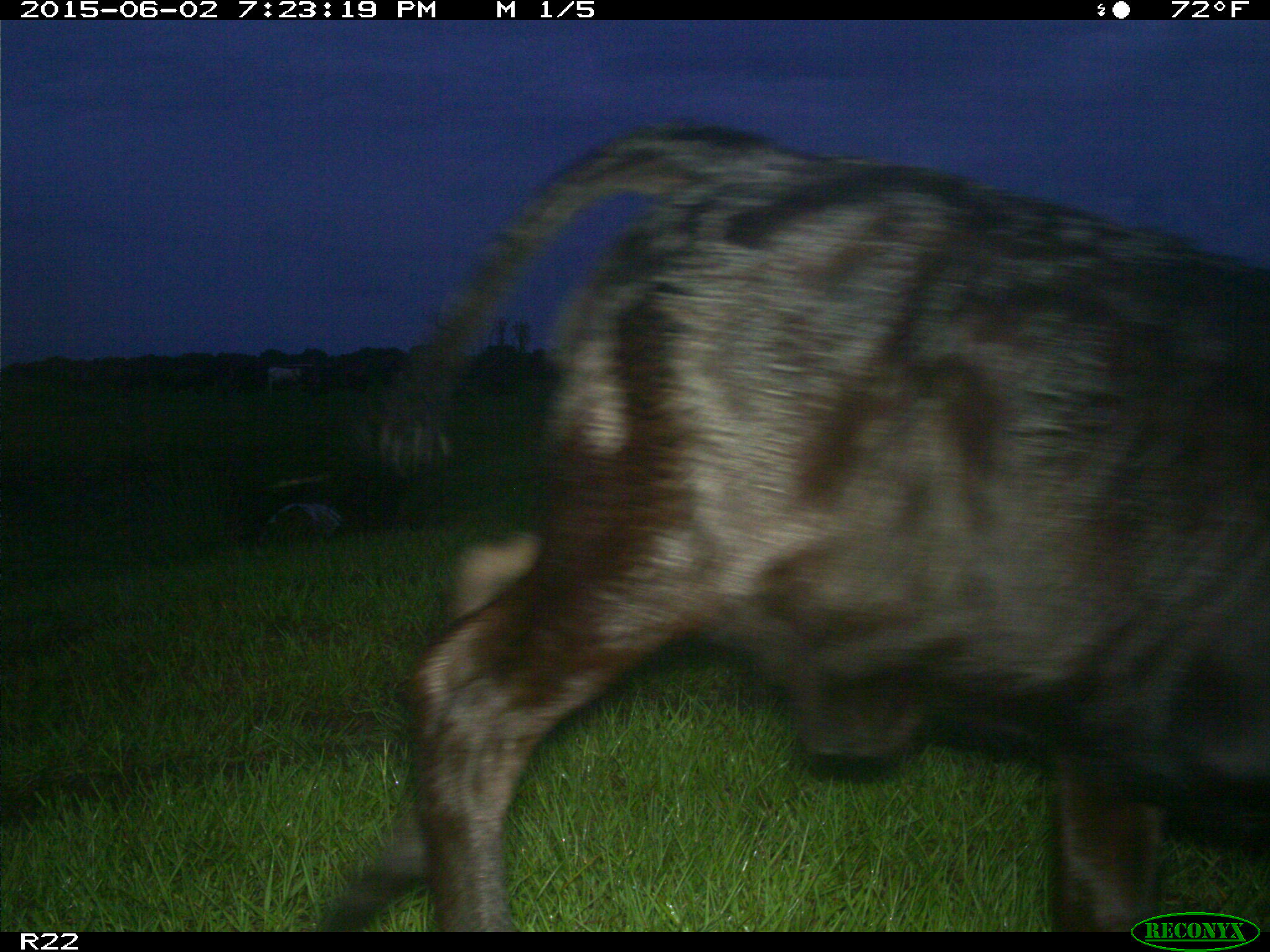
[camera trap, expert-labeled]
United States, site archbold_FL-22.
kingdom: Animalia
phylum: Chordata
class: Mammalia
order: Artiodactyla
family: Bovidae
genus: Bos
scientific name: Bos taurus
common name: domestic cow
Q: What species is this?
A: Bos taurus (domestic cow).